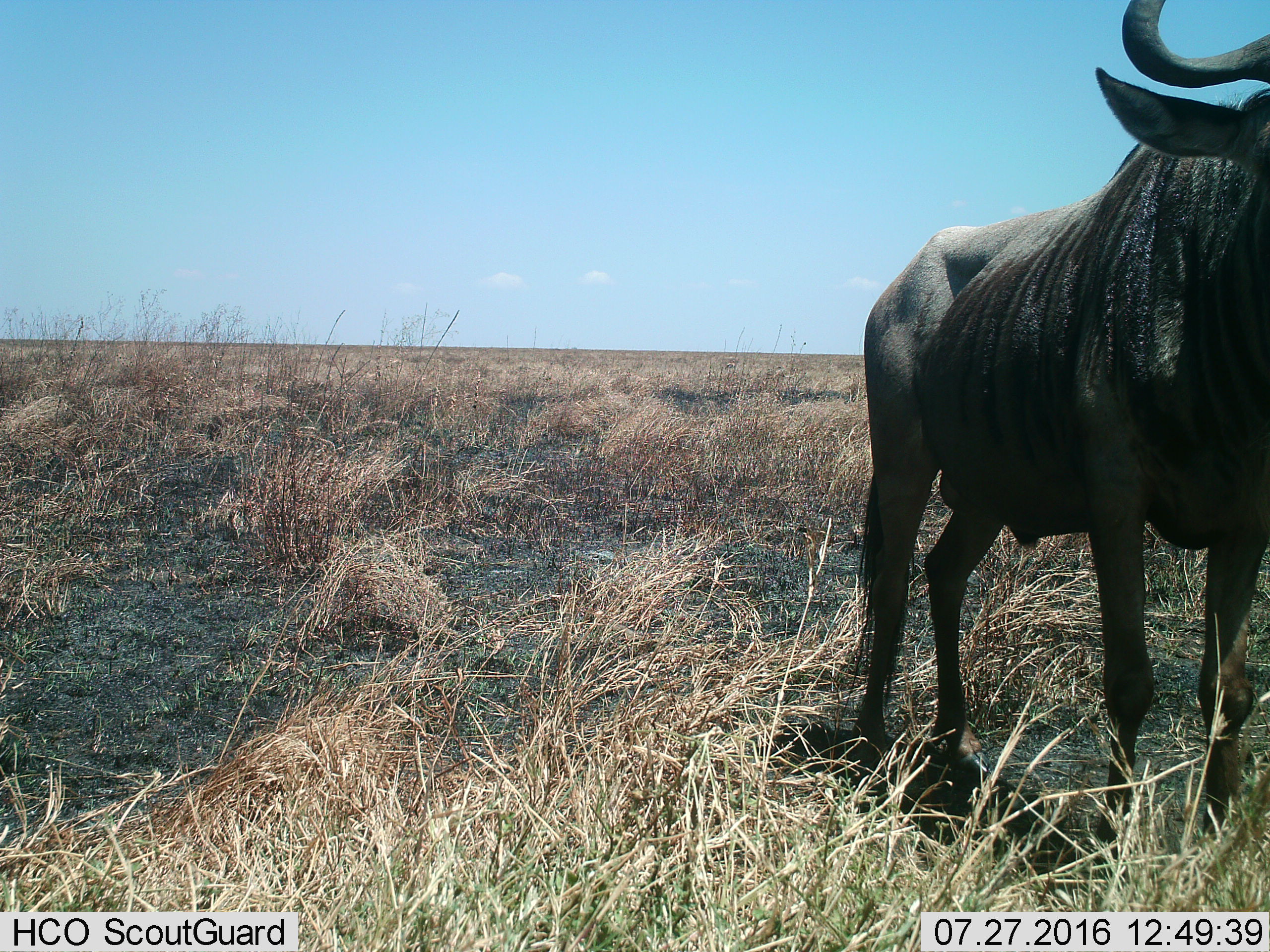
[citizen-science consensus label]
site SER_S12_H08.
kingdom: Animalia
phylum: Chordata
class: Mammalia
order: Artiodactyla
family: Bovidae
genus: Connochaetes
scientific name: Connochaetes taurinus taurinus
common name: blue wildebeest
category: wildebeestblue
Wildebeestblue (blue wildebeest) (Connochaetes taurinus taurinus), count 1. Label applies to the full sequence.